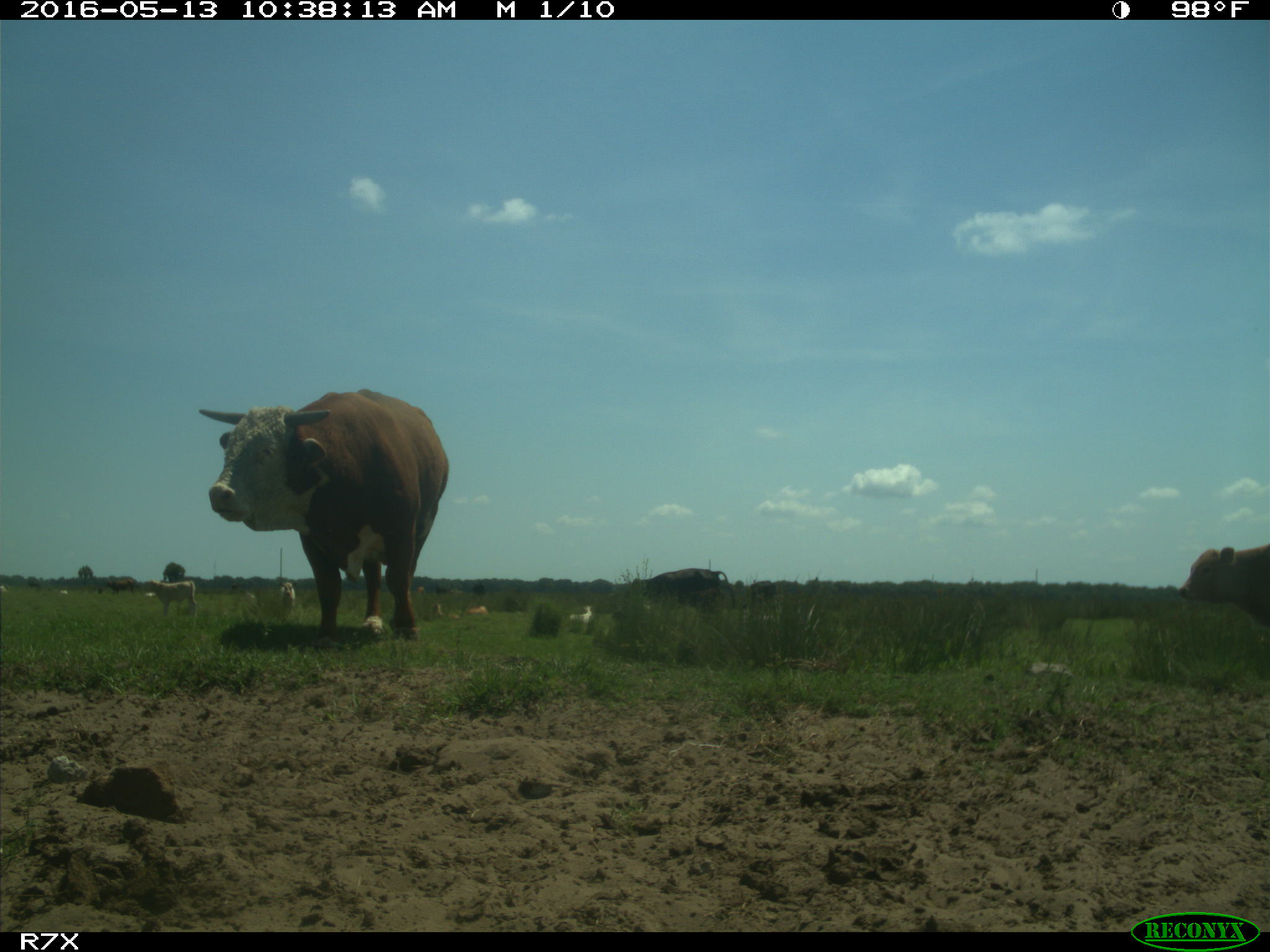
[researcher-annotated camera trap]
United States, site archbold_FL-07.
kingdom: Animalia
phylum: Chordata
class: Mammalia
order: Artiodactyla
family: Bovidae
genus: Bos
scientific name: Bos taurus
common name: domestic cow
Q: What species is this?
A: Bos taurus (domestic cow).